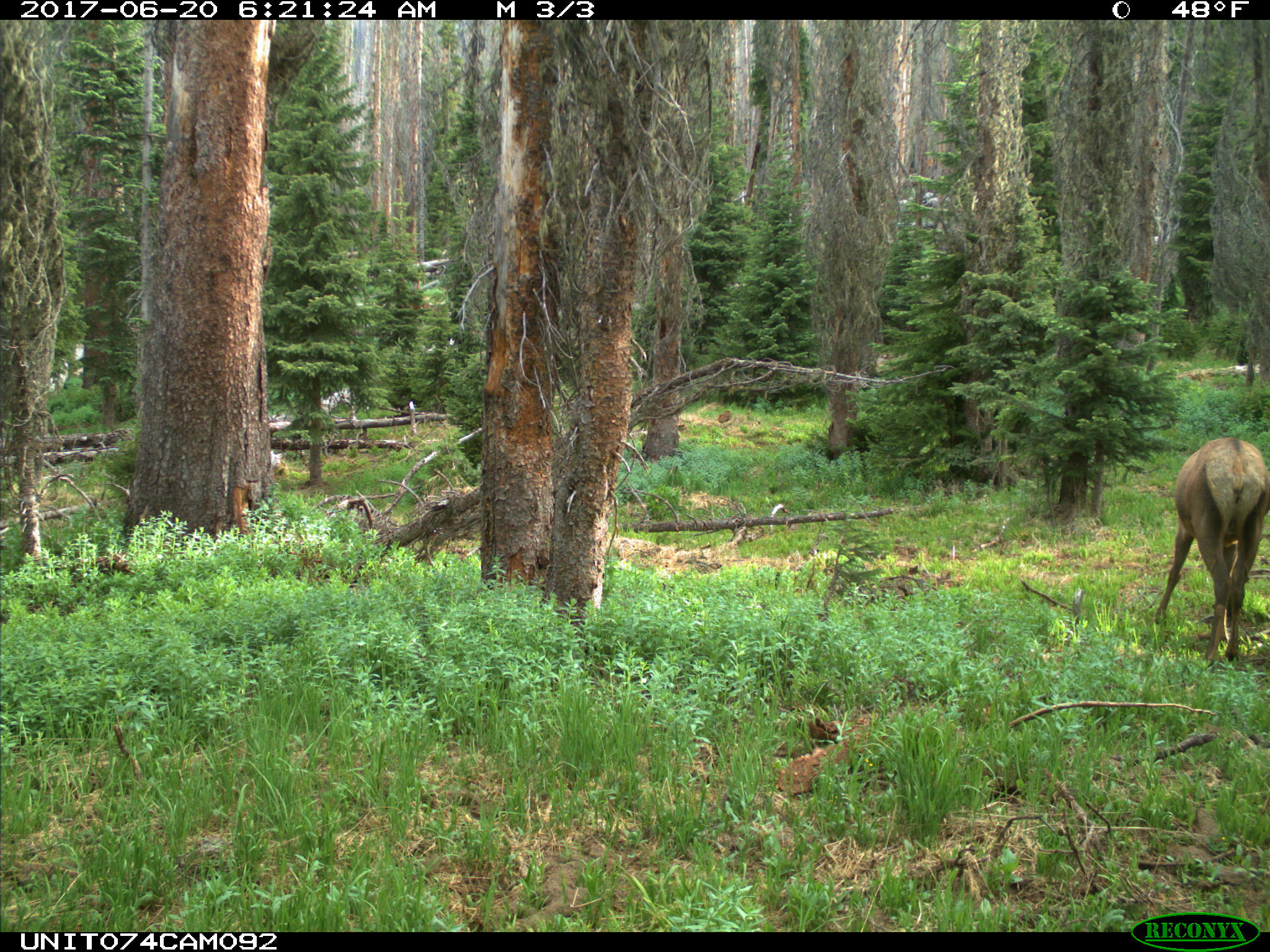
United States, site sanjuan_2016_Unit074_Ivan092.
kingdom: Animalia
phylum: Chordata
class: Mammalia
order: Artiodactyla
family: Cervidae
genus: Cervus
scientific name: Cervus elaphus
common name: red deer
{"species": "Cervus elaphus (red deer)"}